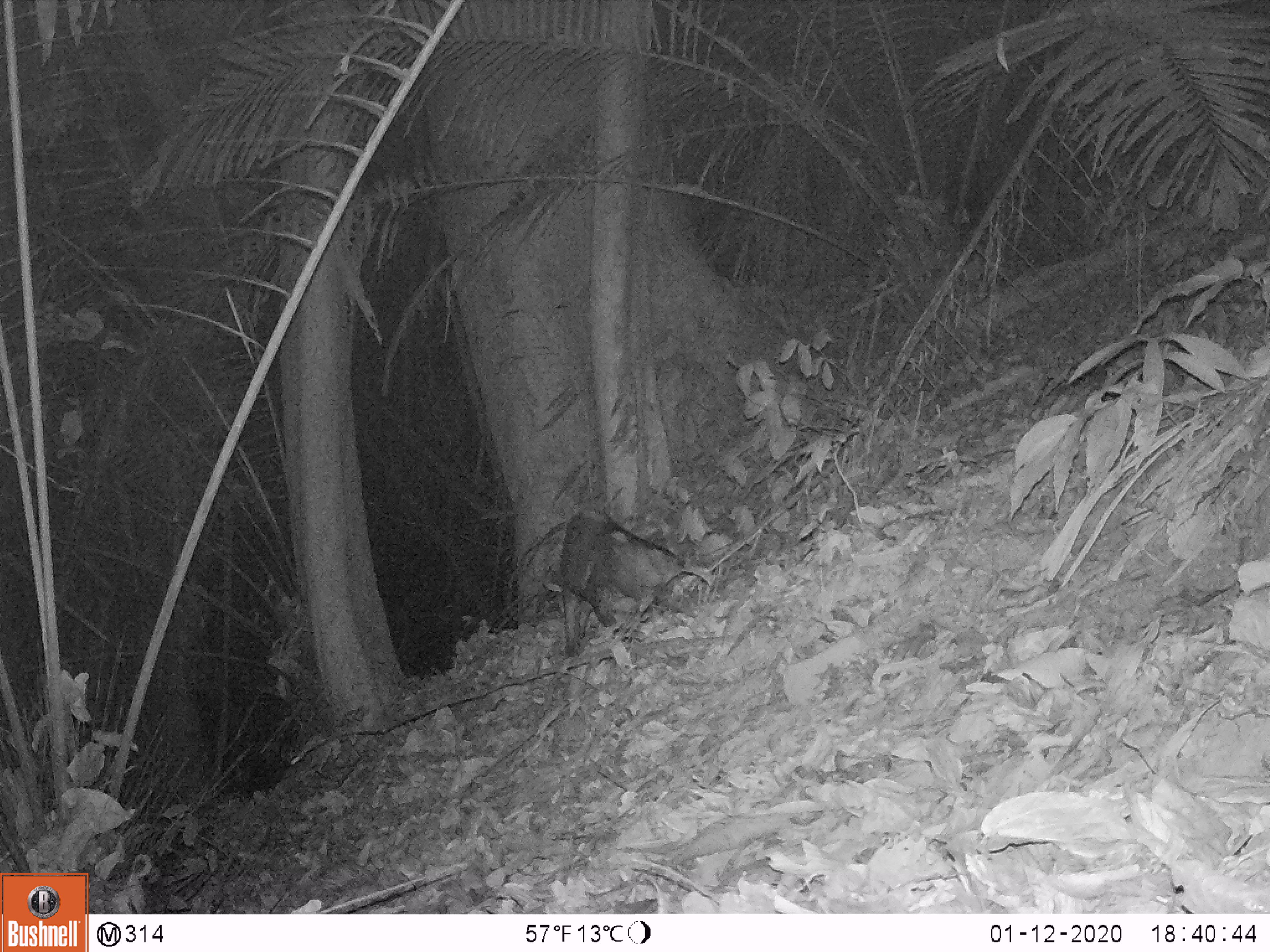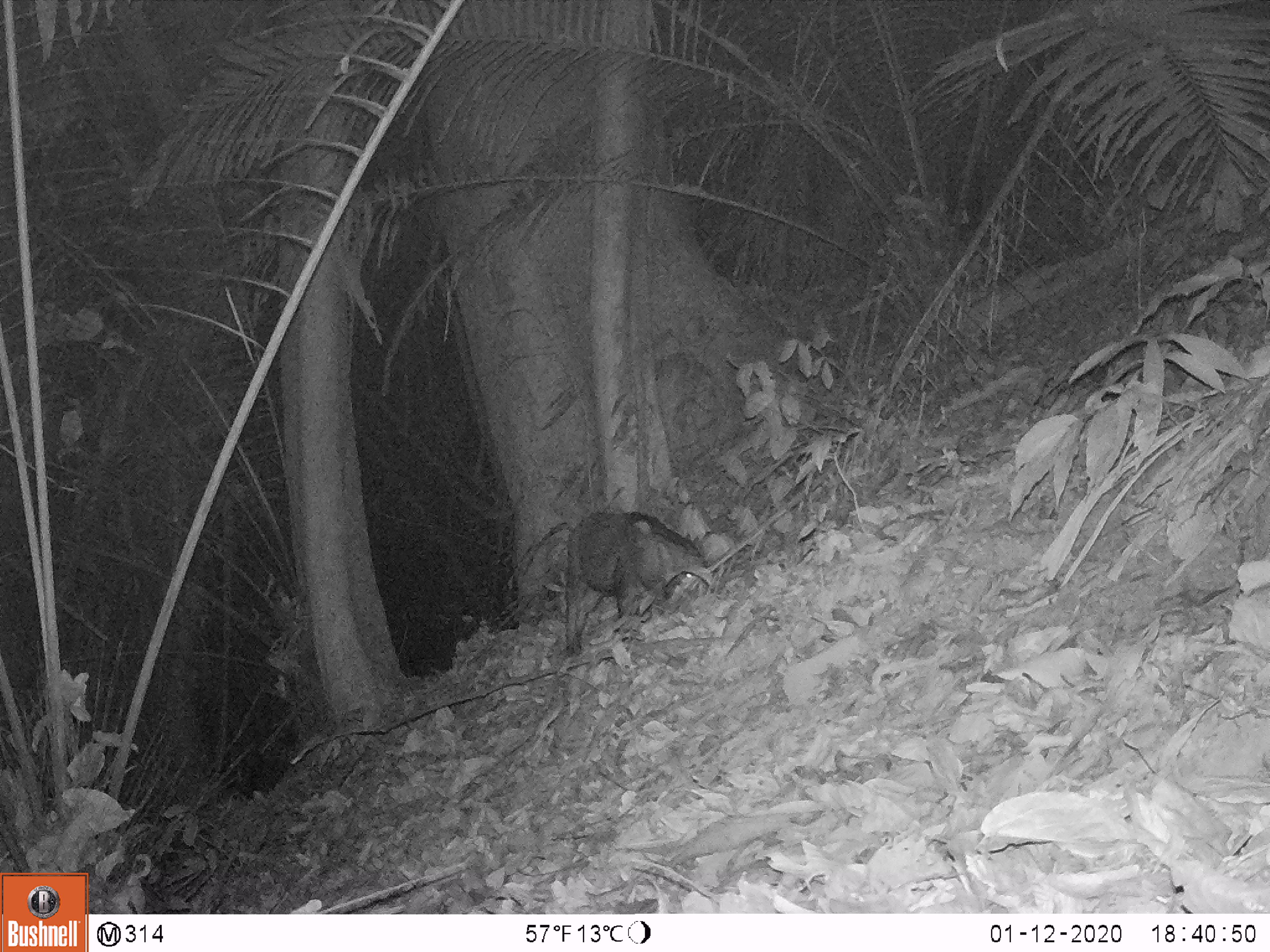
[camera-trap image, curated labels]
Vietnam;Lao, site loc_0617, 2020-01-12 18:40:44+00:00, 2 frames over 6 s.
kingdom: Animalia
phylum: Chordata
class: Mammalia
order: Artiodactyla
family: Suidae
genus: Sus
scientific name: Sus scrofa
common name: eurasian wild pig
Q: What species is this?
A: Eurasian wild pig (Sus scrofa).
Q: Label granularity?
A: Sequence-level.